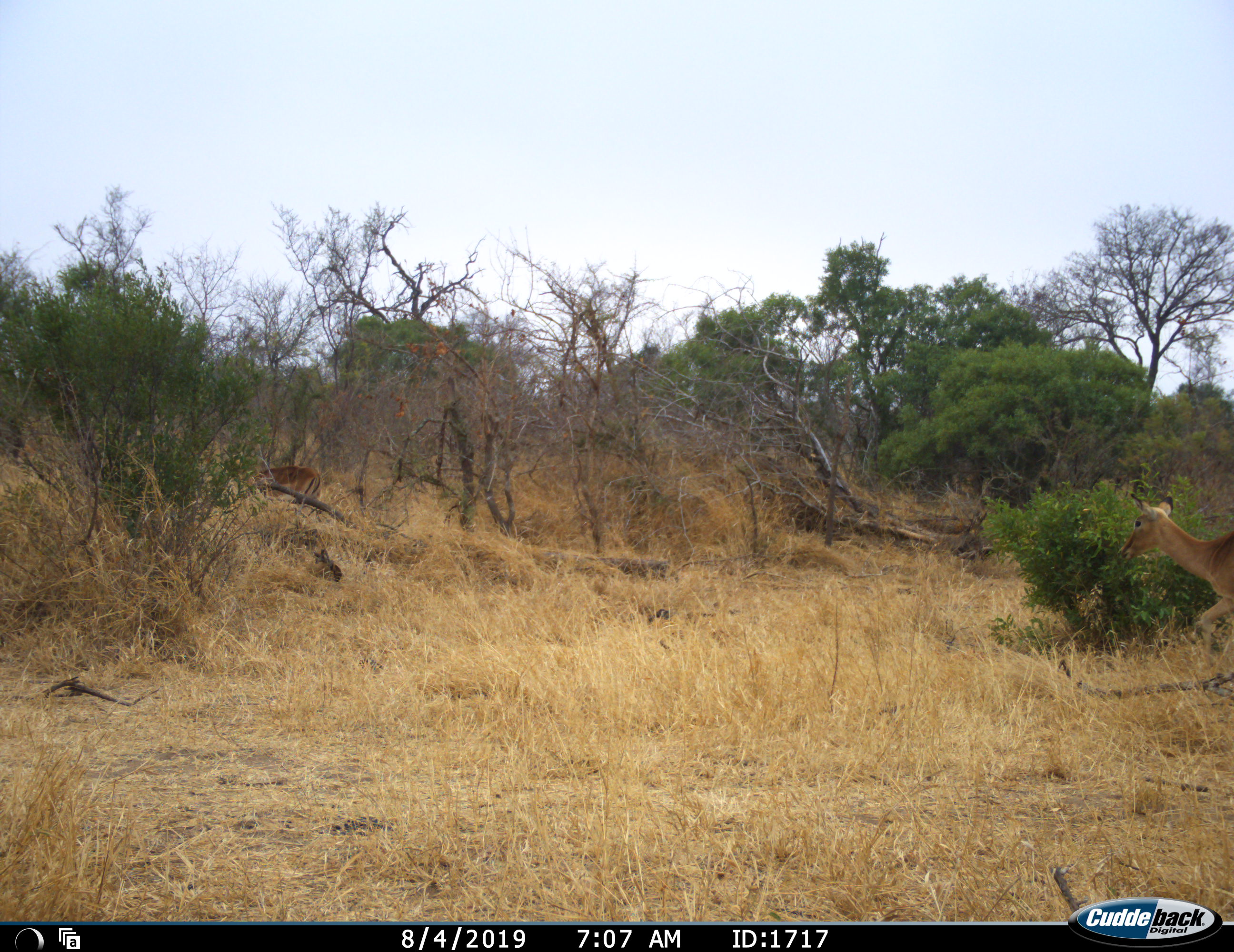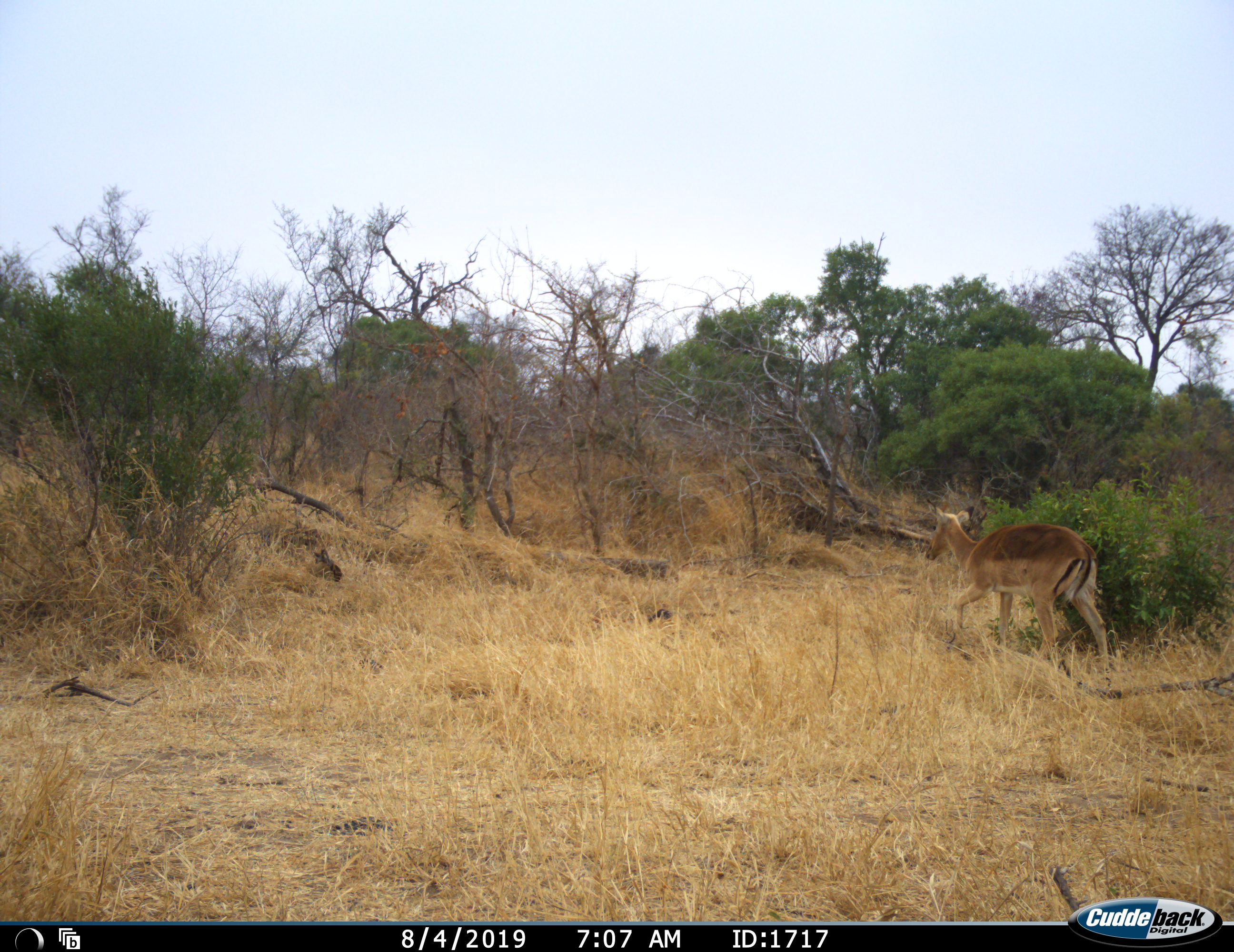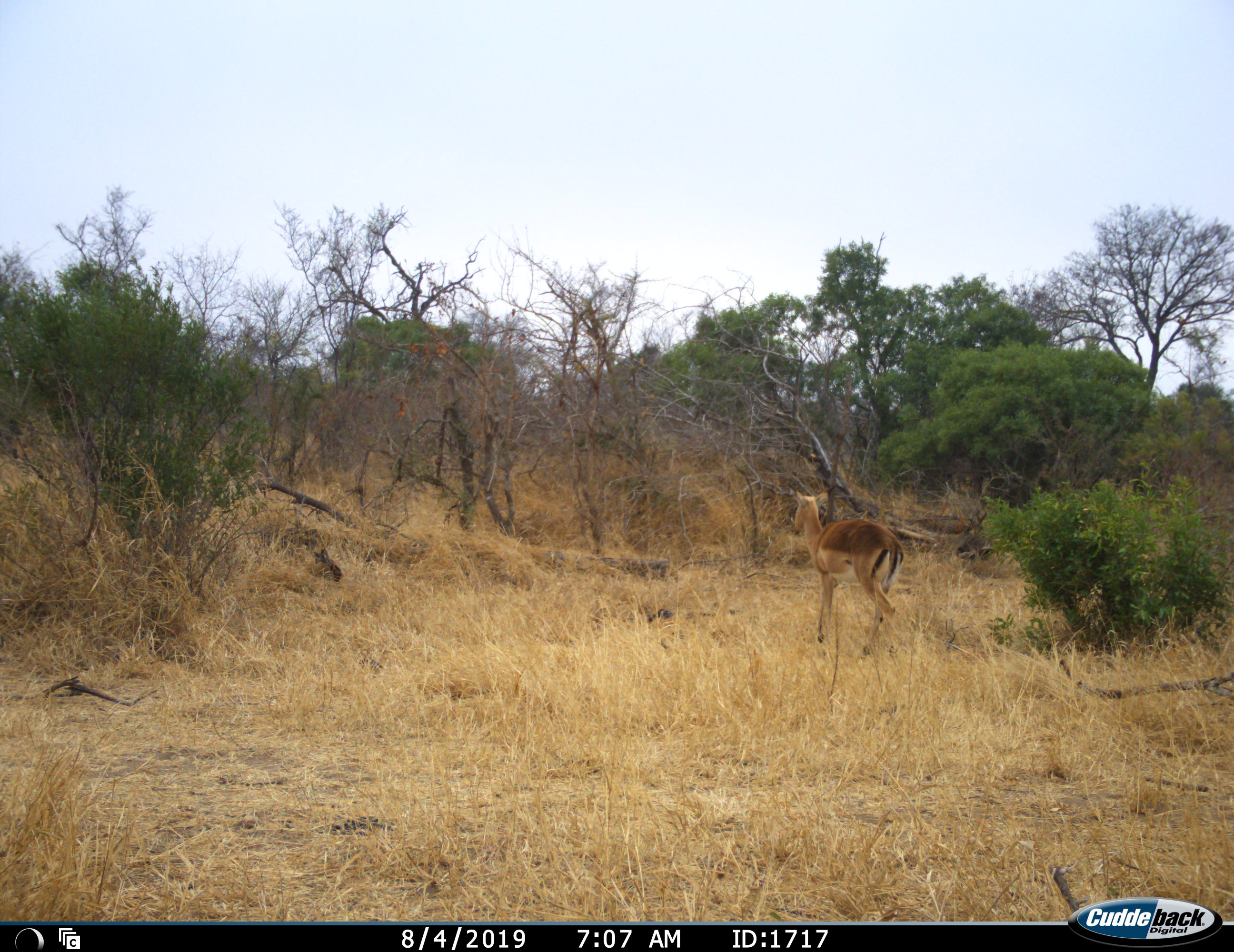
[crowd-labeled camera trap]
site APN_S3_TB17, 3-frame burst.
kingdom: Animalia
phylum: Chordata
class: Mammalia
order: Artiodactyla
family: Bovidae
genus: Aepyceros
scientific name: Aepyceros melampus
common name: impala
Impala (Aepyceros melampus), count 2. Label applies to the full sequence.